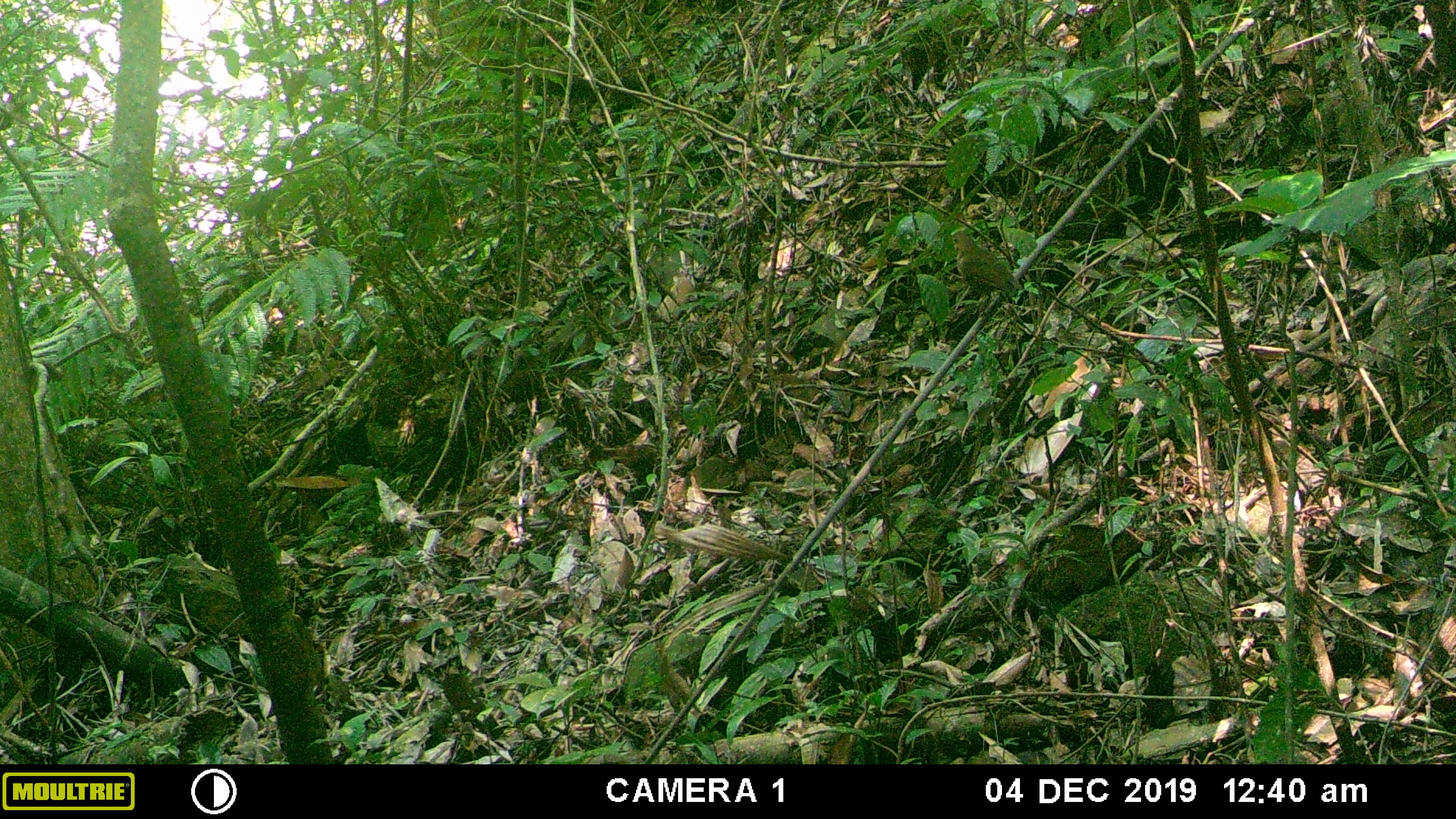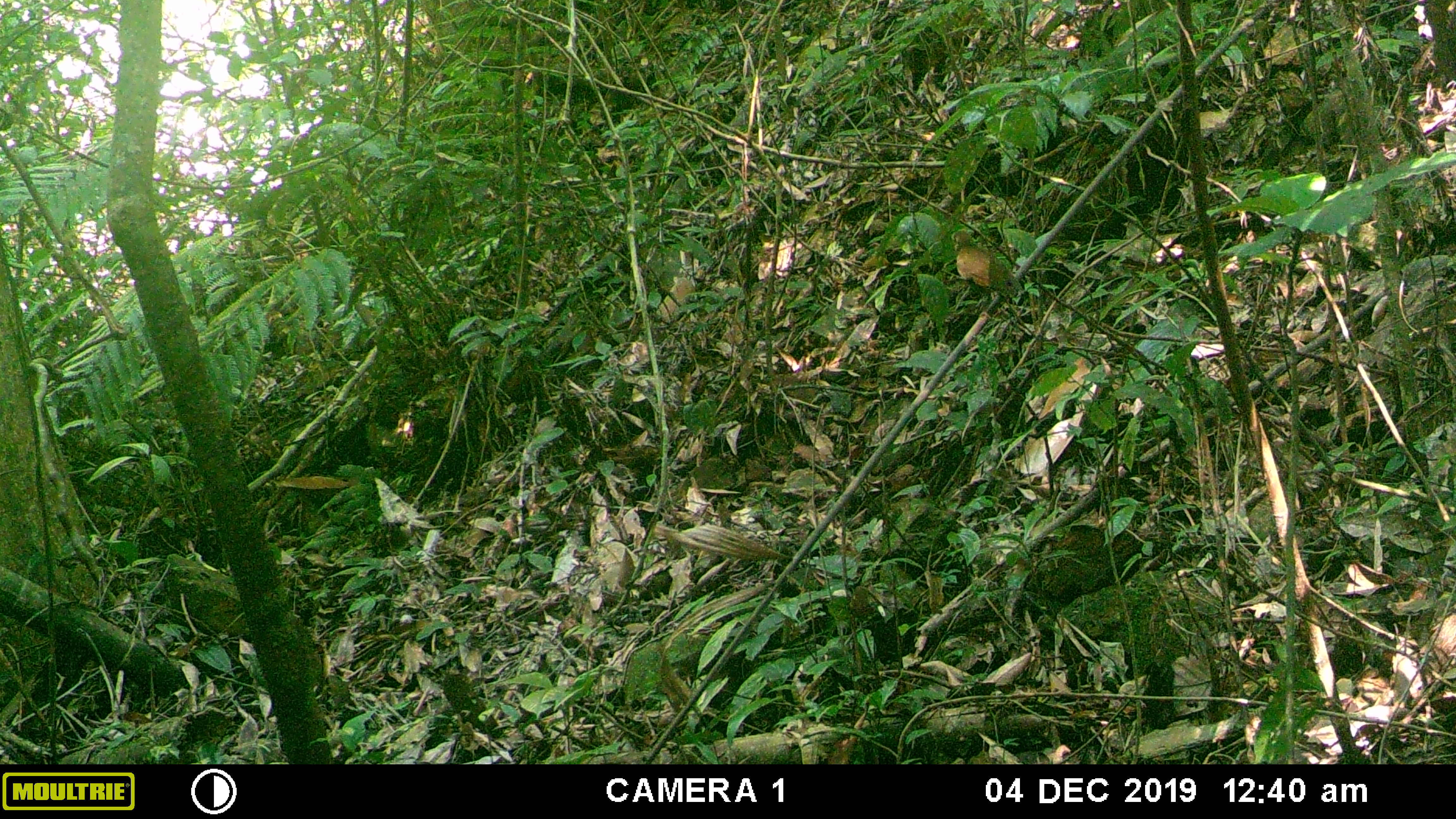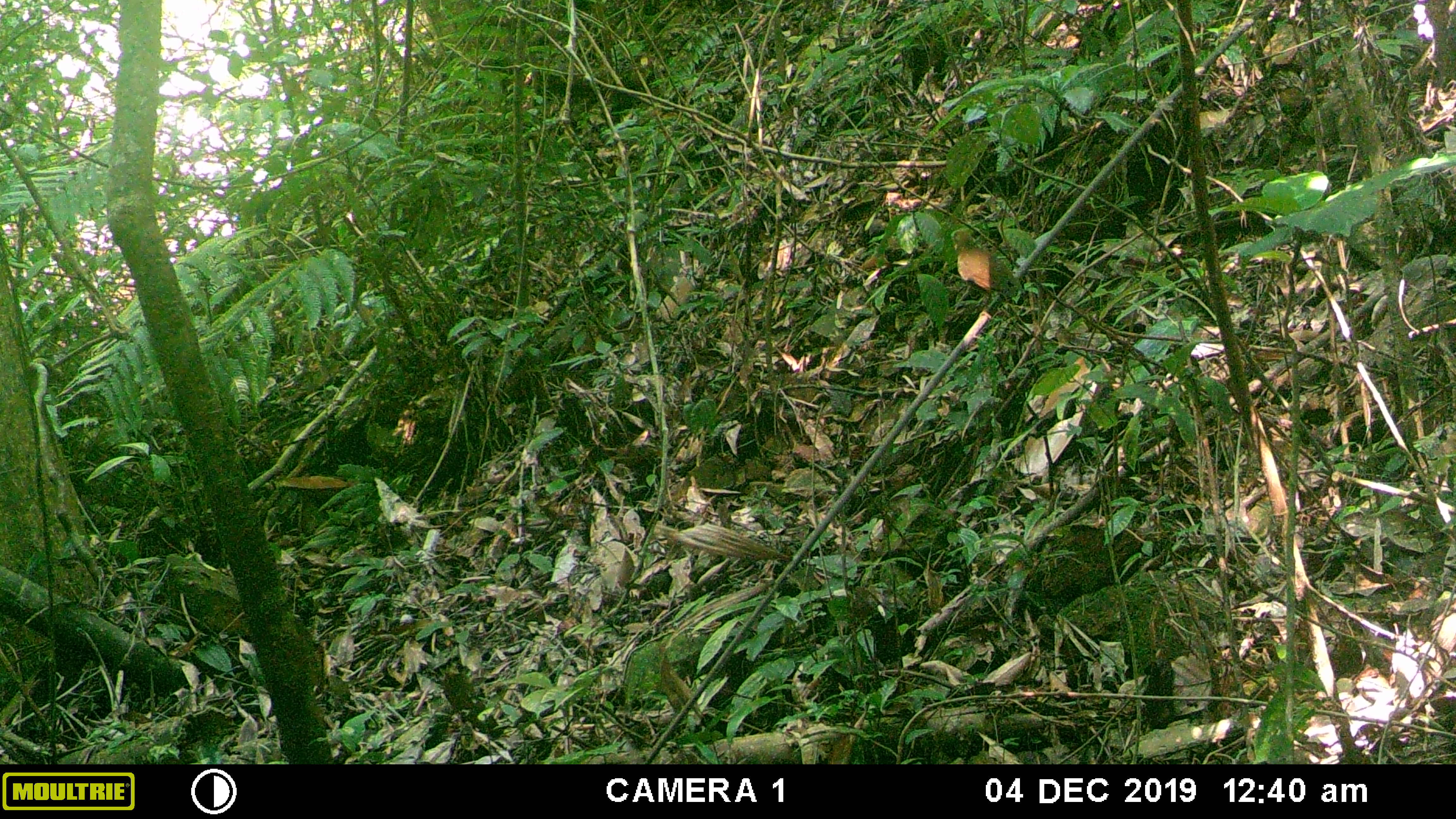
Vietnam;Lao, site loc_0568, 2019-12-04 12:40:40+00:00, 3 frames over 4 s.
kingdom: Animalia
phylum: Chordata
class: Aves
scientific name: Aves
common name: bird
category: unidentified bird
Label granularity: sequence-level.